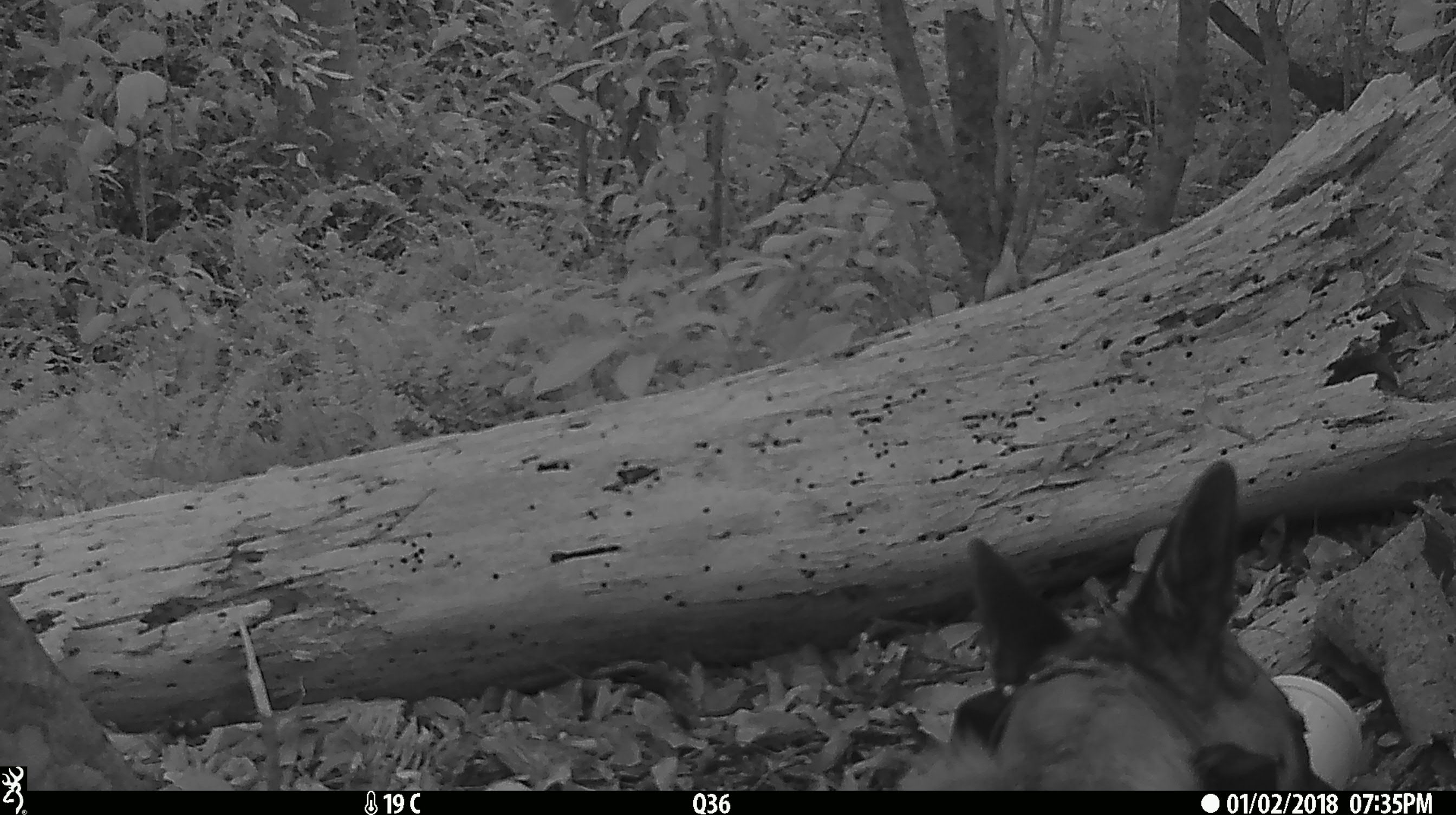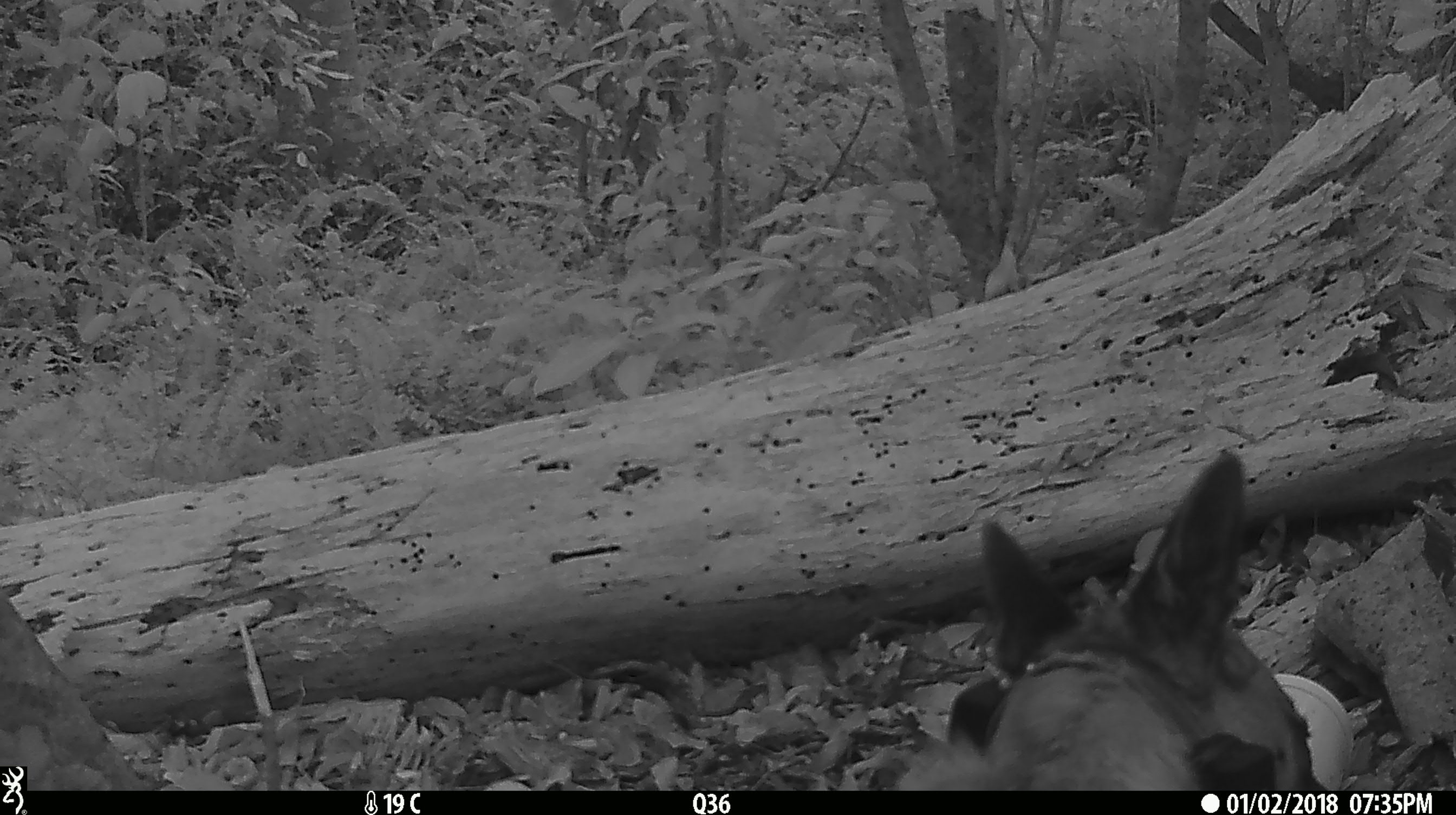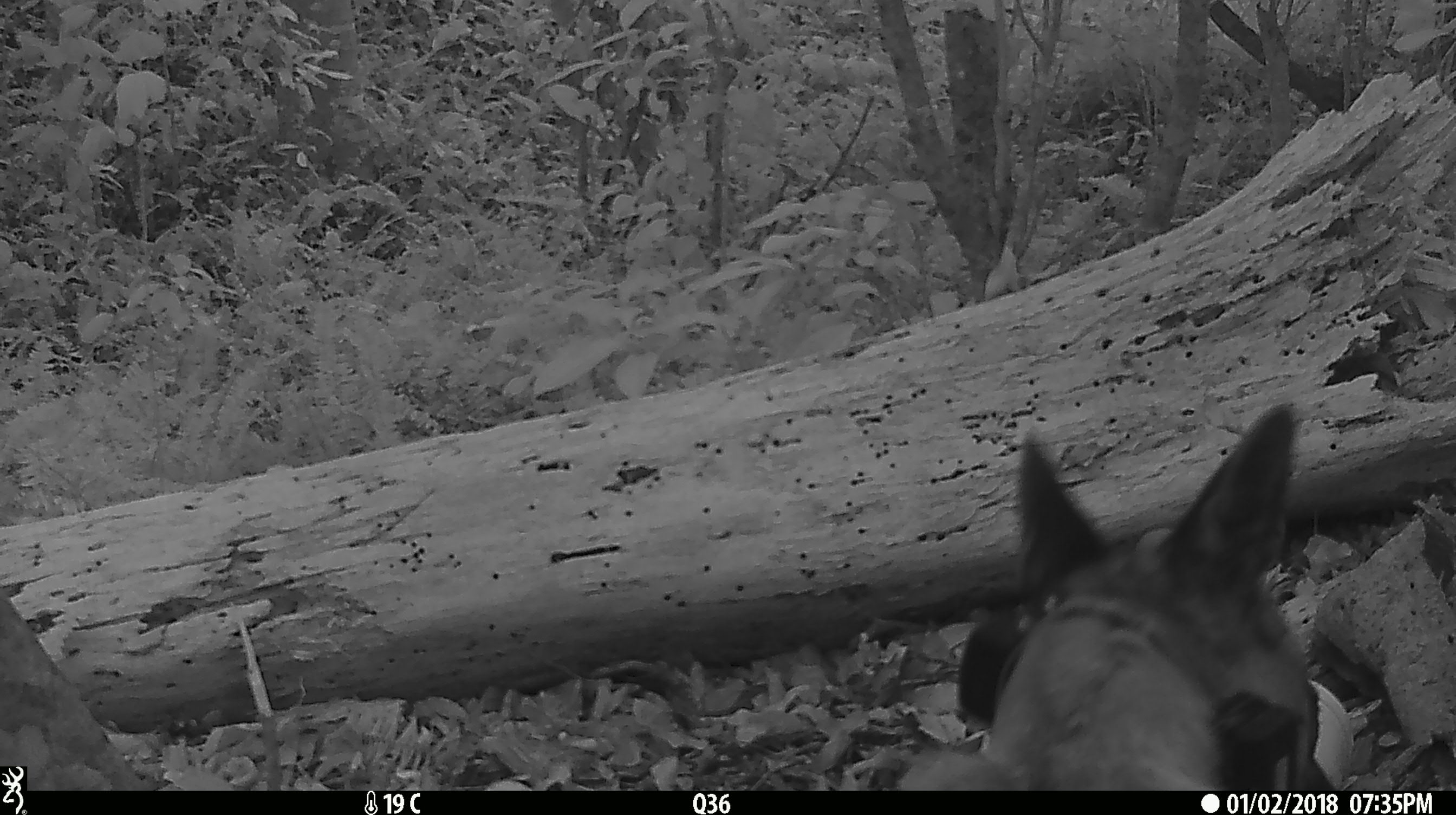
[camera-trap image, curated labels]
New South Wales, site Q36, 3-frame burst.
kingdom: Animalia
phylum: Chordata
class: Mammalia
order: Carnivora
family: Canidae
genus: Canis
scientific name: Canis familiaris dingo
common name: dingo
Dingo (Canis familiaris dingo).